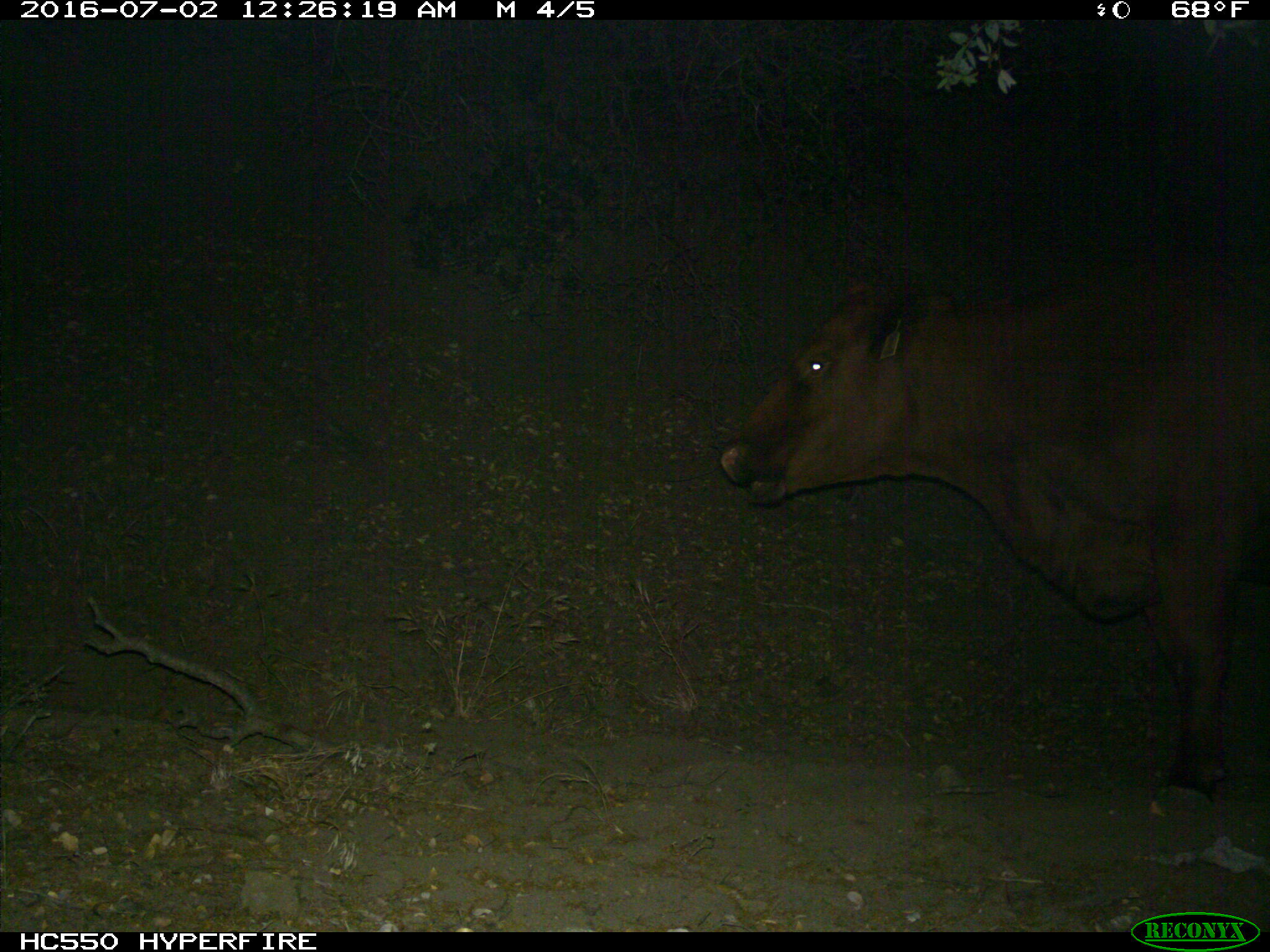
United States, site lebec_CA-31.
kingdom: Animalia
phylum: Chordata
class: Mammalia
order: Artiodactyla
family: Bovidae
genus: Bos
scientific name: Bos taurus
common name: domestic cow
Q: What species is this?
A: Bos taurus (domestic cow).